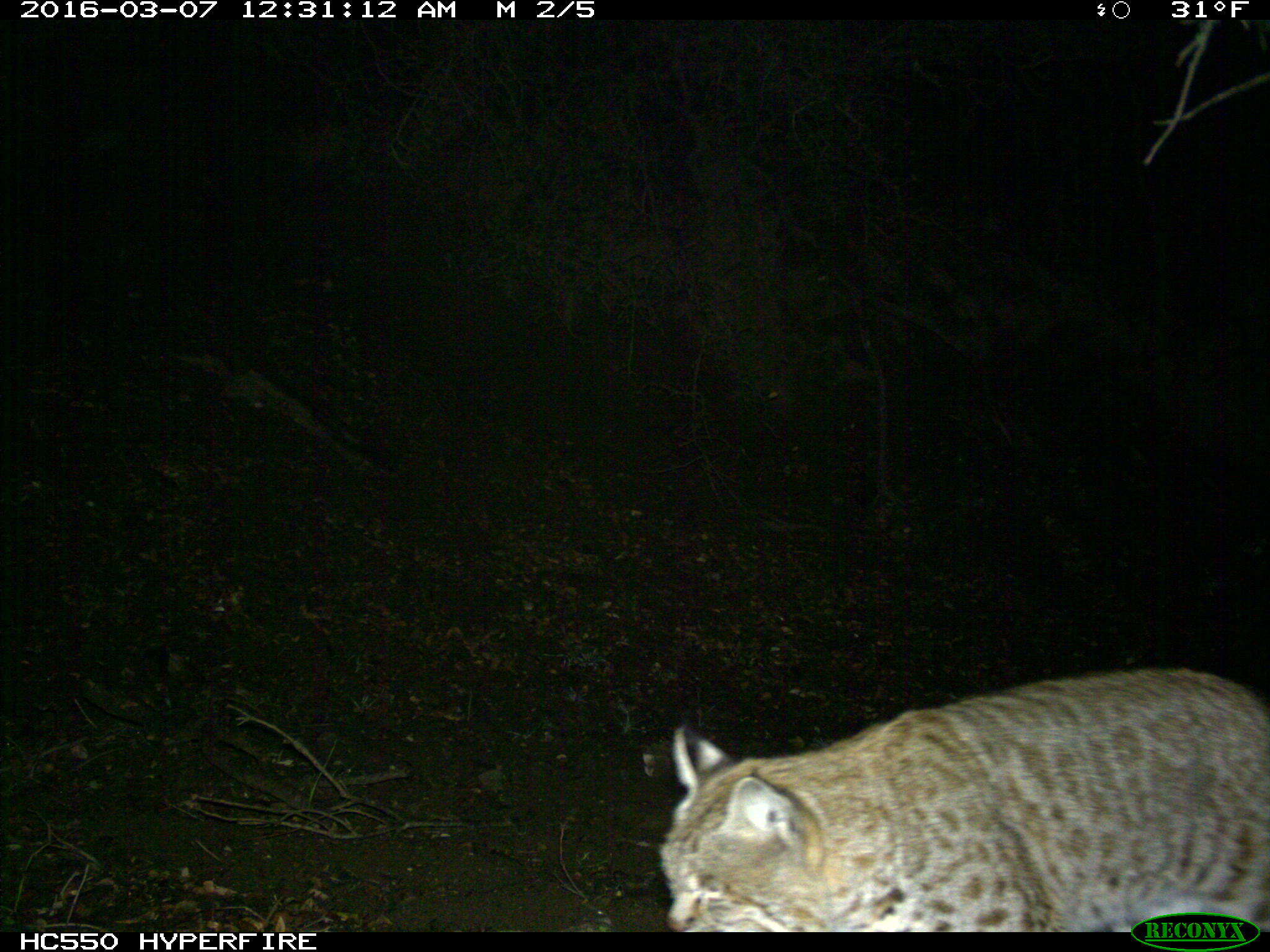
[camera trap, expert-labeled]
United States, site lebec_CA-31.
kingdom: Animalia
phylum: Chordata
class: Mammalia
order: Carnivora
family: Felidae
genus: Lynx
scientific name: Lynx rufus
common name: bobcat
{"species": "Lynx rufus (bobcat)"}